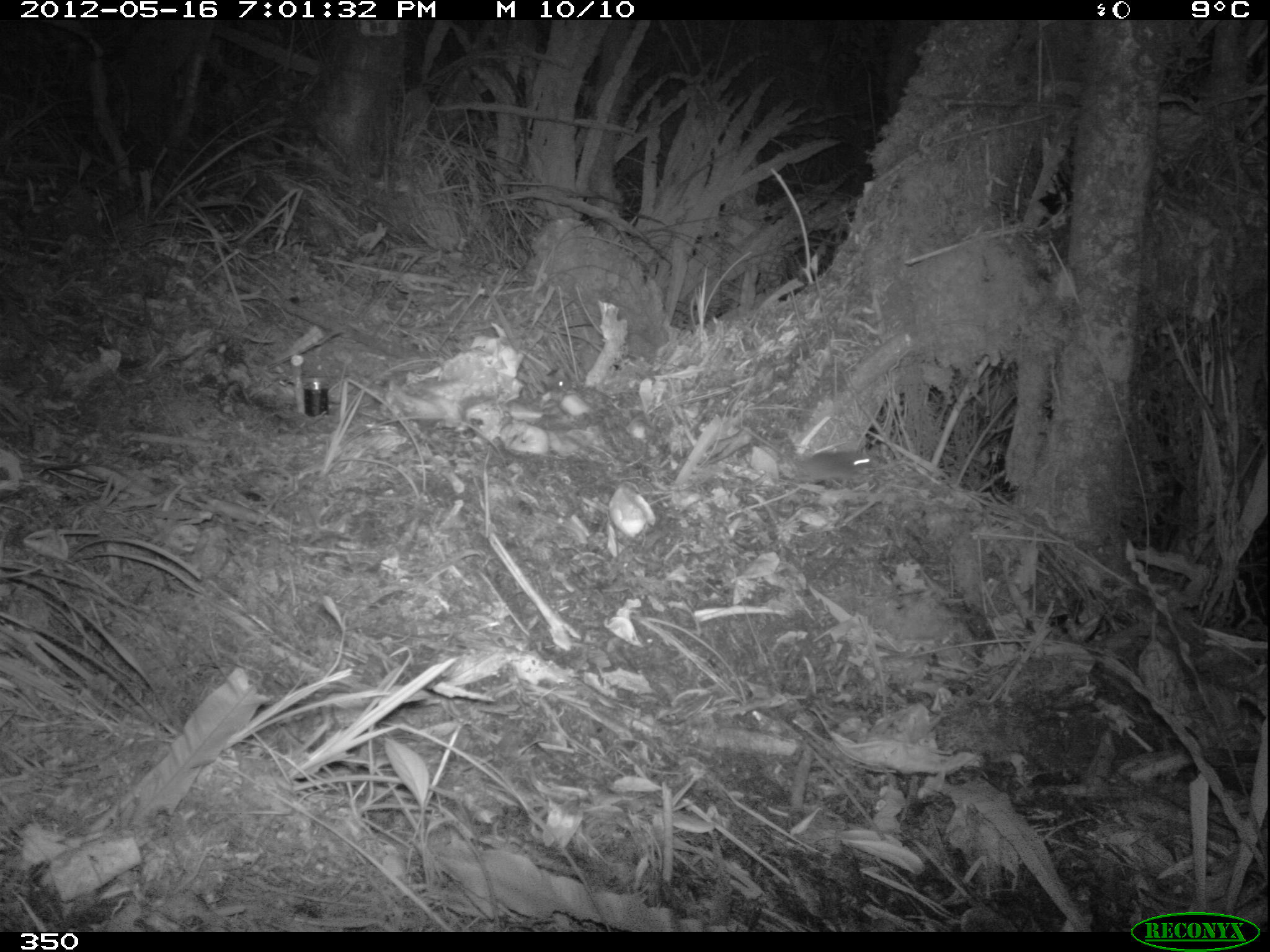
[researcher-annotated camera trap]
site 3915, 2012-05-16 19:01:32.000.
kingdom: Animalia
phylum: Chordata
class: Mammalia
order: Rodentia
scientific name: Rodentia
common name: rodents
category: unknown rodent